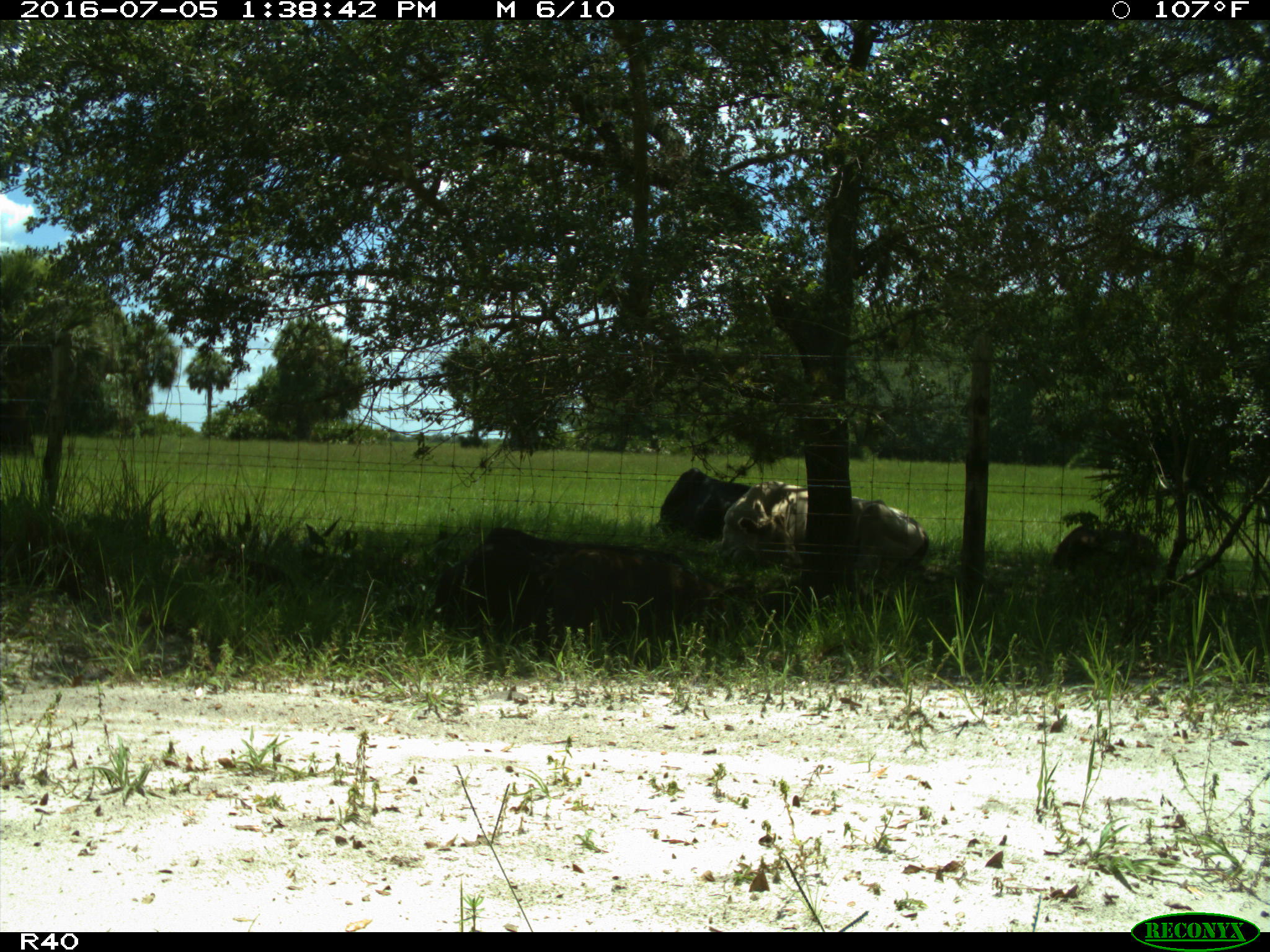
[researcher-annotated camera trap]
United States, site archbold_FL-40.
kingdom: Animalia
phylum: Chordata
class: Mammalia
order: Artiodactyla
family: Suidae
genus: Sus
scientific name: Sus scrofa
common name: wild boar